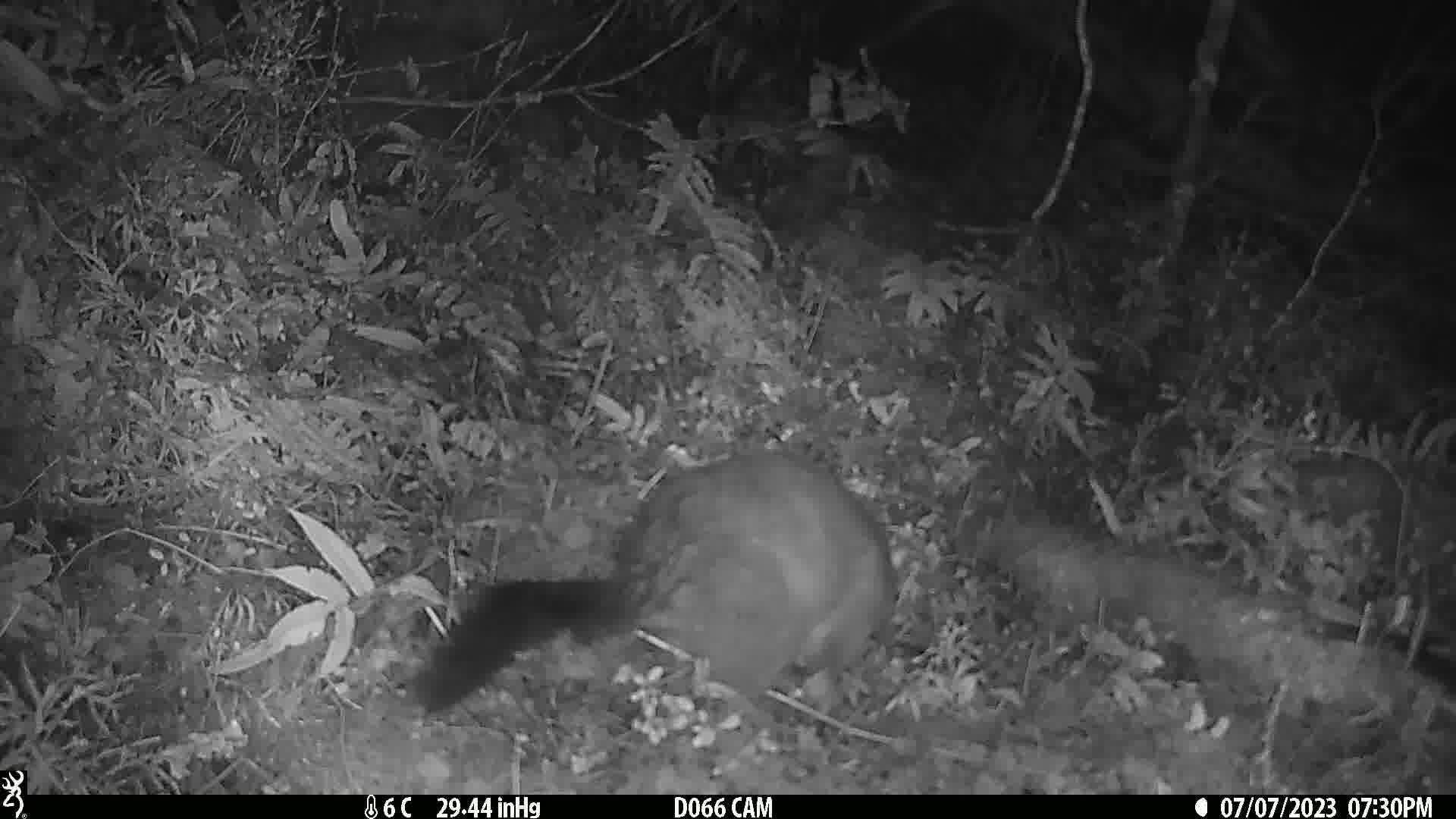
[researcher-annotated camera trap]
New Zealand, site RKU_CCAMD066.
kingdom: Animalia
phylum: Chordata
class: Mammalia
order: Diprotodontia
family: Phalangeridae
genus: Trichosurus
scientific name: Trichosurus vulpecula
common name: common brushtail possum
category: possum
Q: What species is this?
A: Possum (common brushtail possum) (Trichosurus vulpecula).